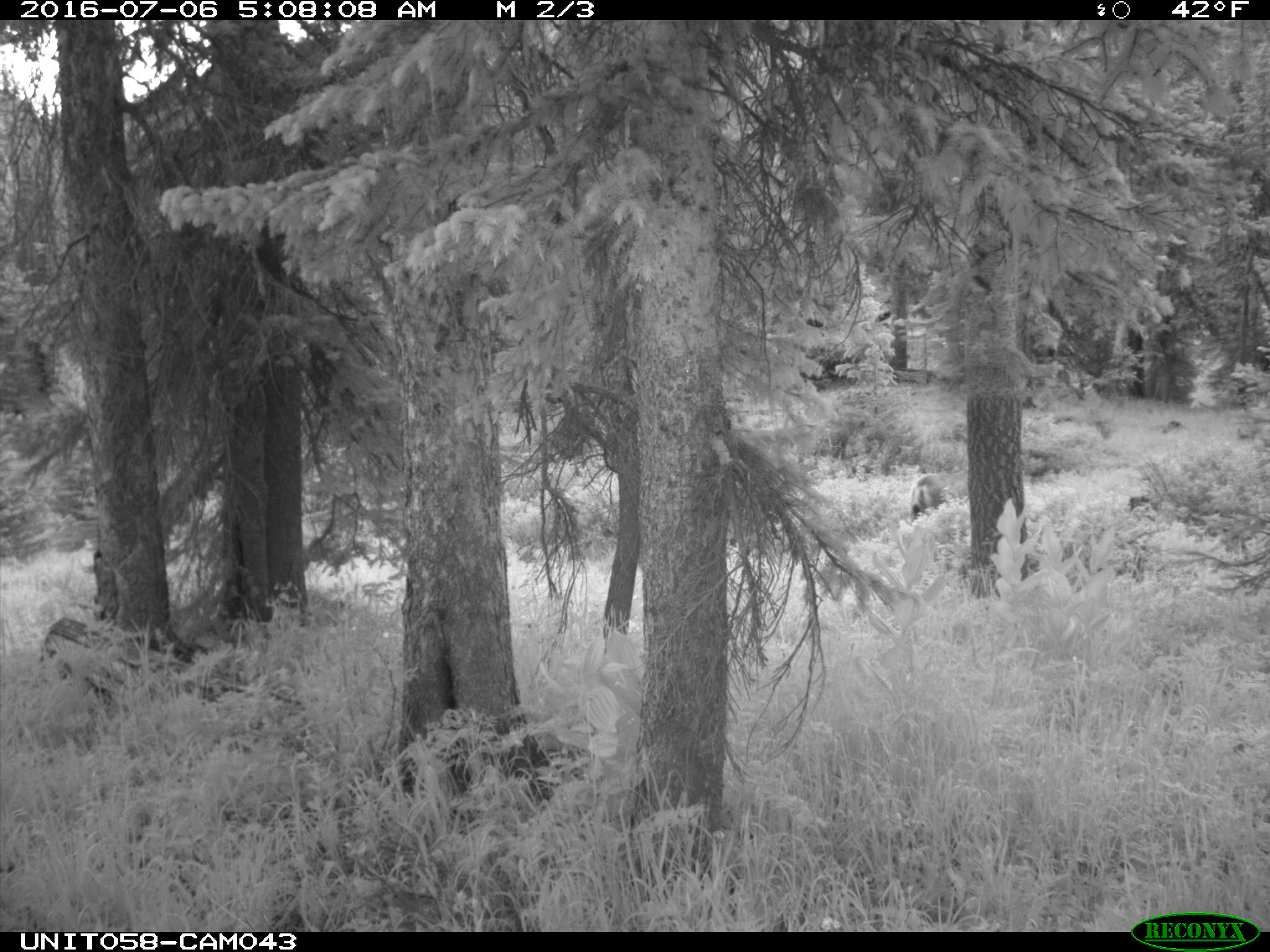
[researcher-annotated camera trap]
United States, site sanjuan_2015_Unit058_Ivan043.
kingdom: Animalia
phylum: Chordata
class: Mammalia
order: Artiodactyla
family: Cervidae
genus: Odocoileus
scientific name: Odocoileus hemionus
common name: mule deer